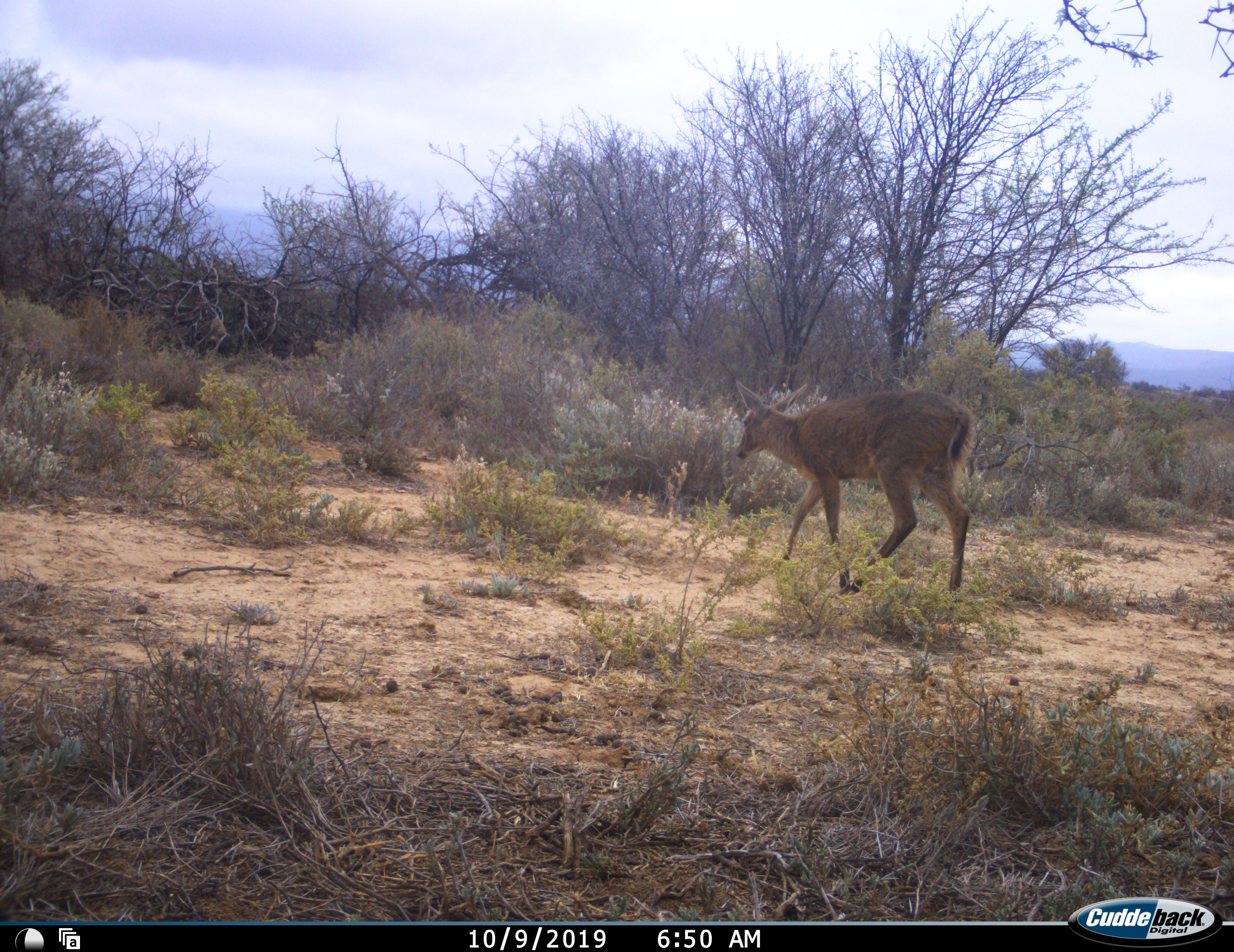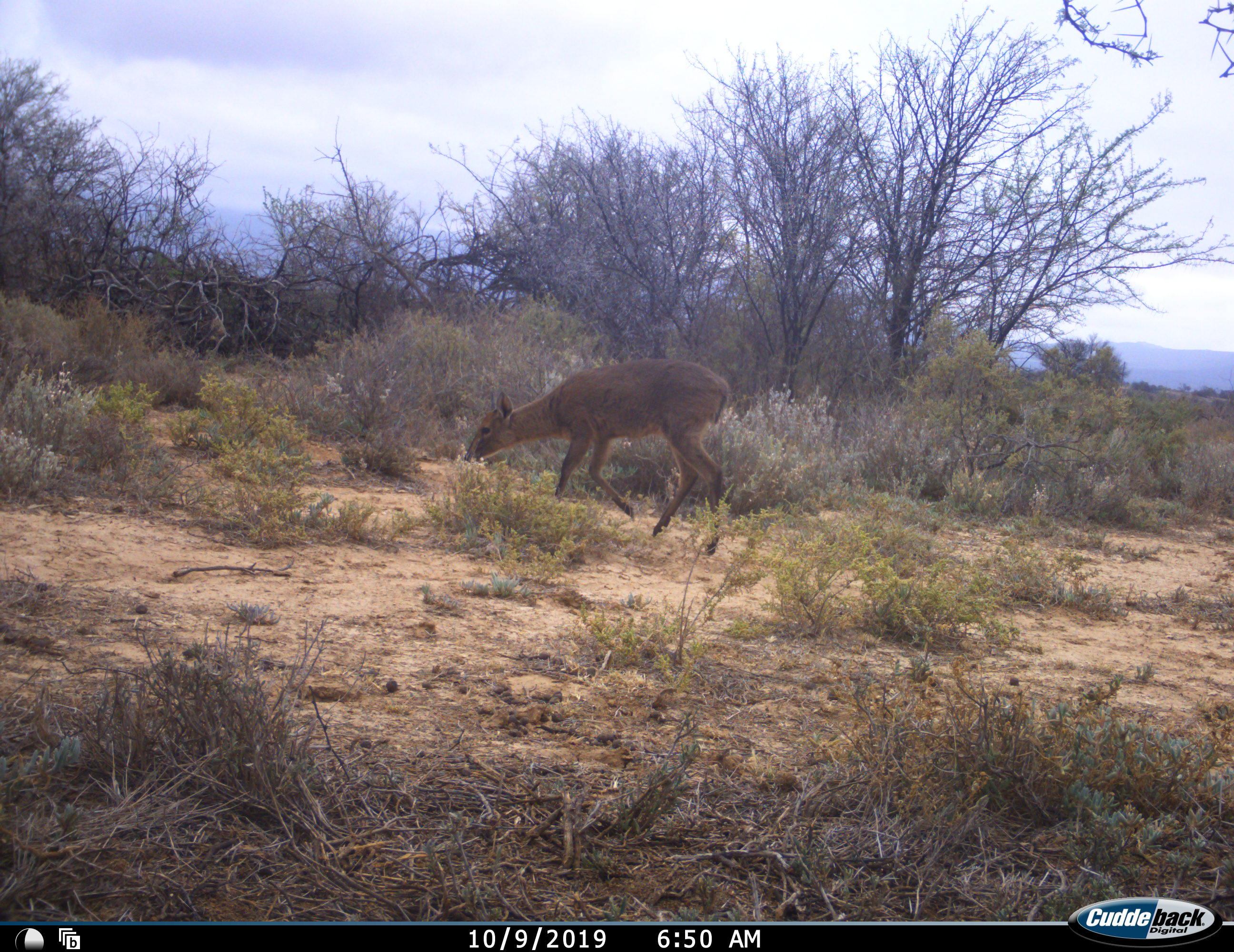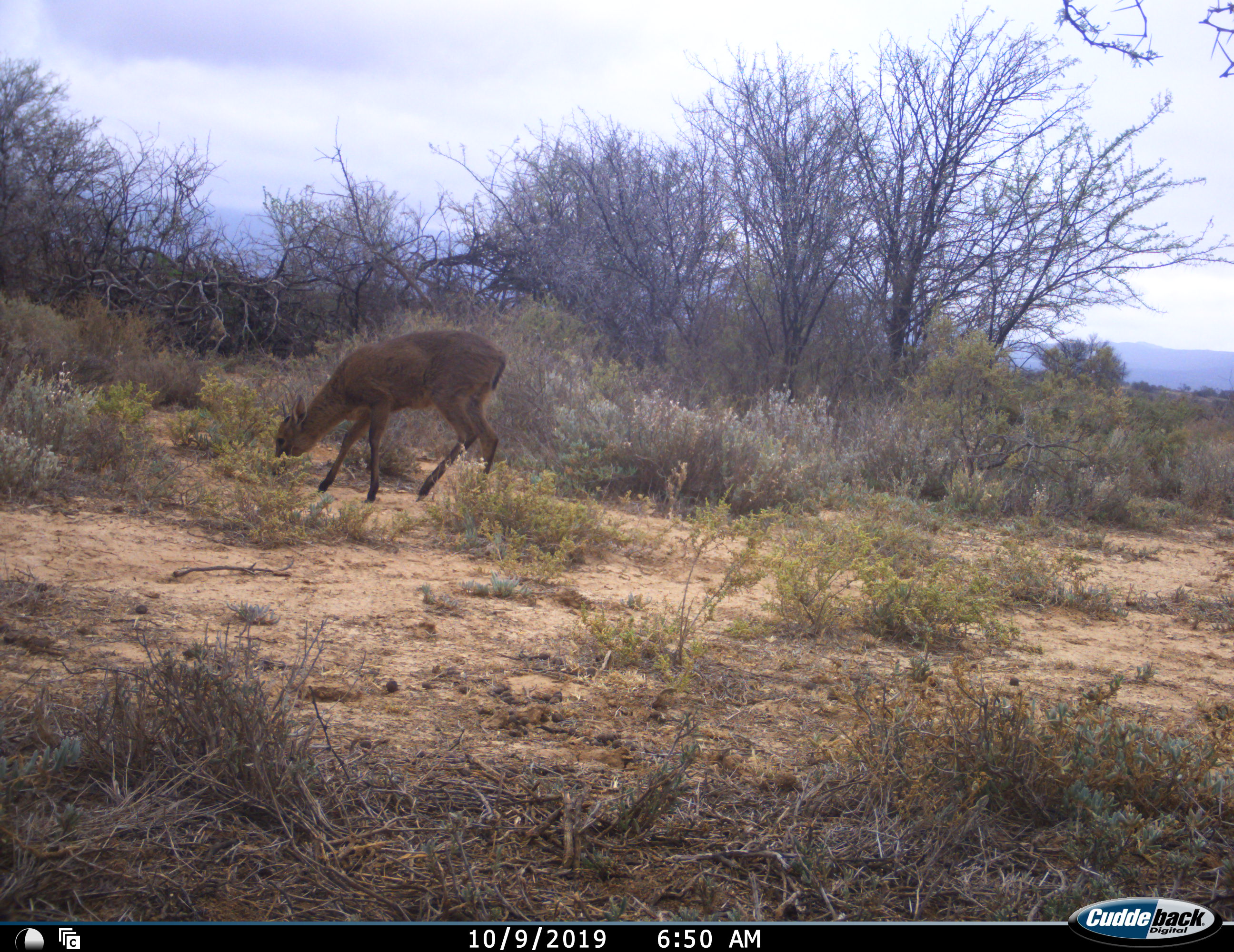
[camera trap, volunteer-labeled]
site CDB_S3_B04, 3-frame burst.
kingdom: Animalia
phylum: Chordata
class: Mammalia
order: Artiodactyla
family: Bovidae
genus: Sylvicapra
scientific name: Sylvicapra grimmia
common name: common duiker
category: duikercommongrey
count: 1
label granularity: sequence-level